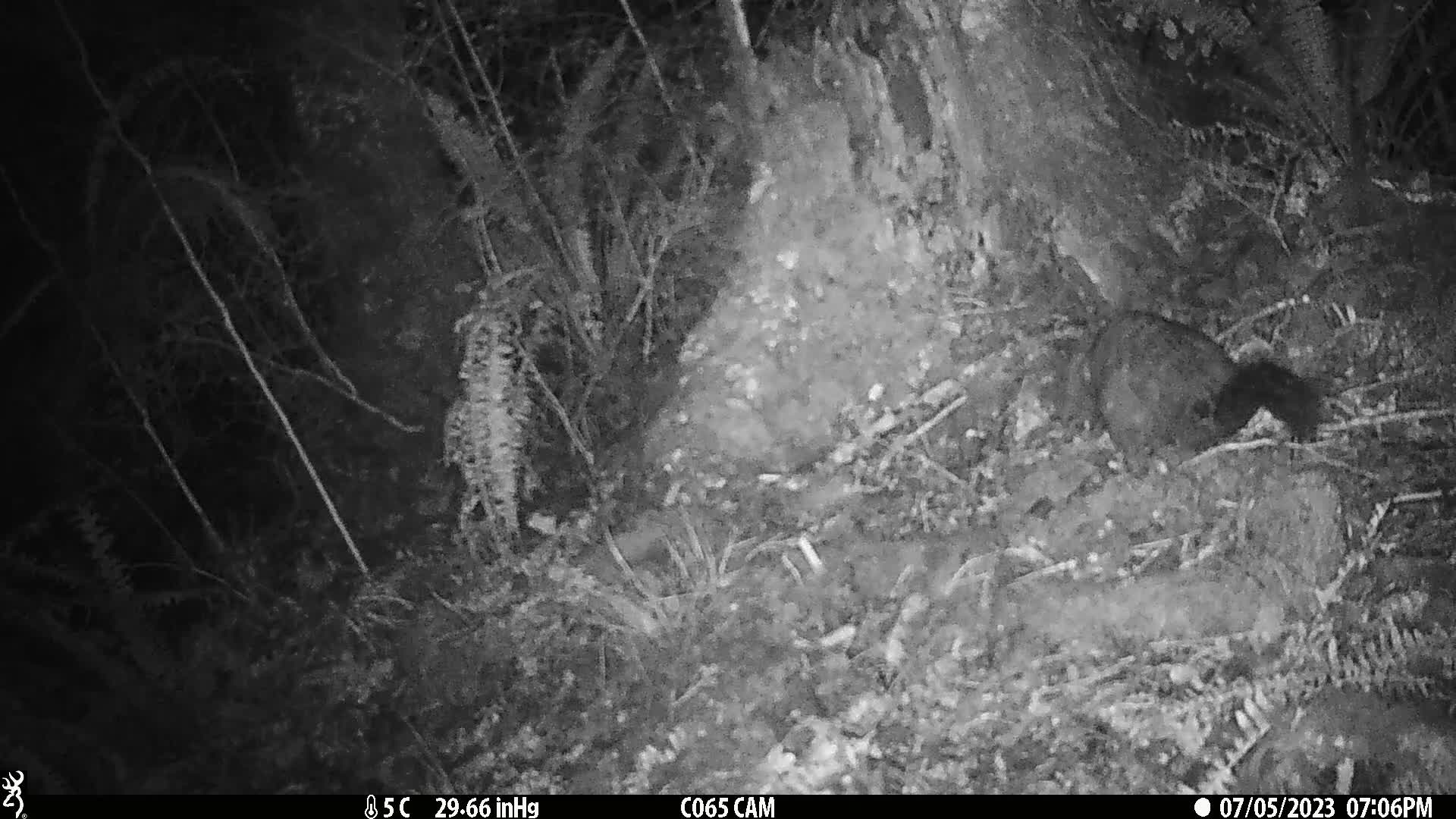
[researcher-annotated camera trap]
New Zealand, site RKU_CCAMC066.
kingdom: Animalia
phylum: Chordata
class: Mammalia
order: Diprotodontia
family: Phalangeridae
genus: Trichosurus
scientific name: Trichosurus vulpecula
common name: common brushtail possum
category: possum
Possum (common brushtail possum) (Trichosurus vulpecula).